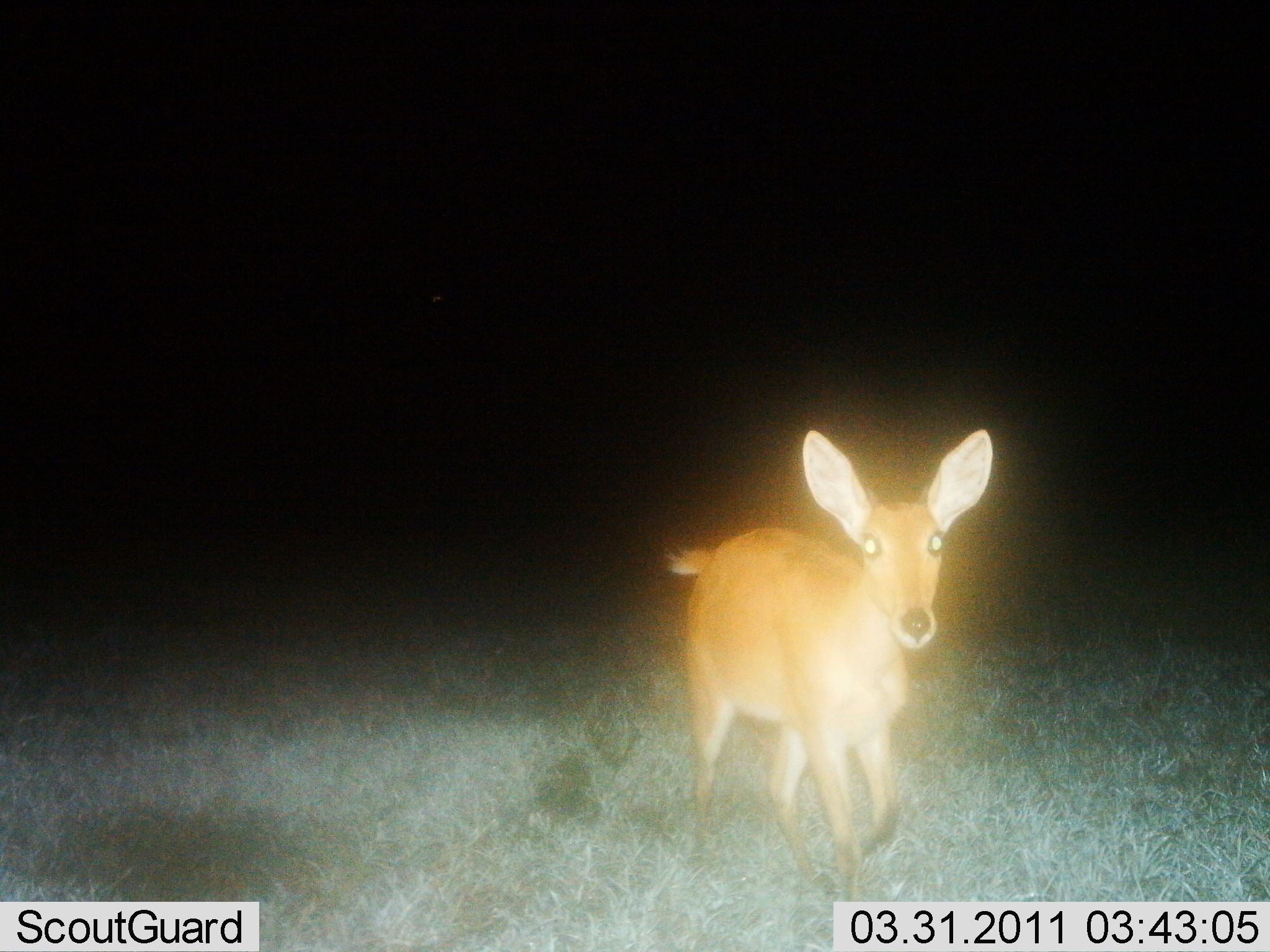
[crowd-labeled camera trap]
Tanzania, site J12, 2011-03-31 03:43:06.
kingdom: Animalia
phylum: Chordata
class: Mammalia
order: Artiodactyla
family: Bovidae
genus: Redunca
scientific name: Redunca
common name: reedbuck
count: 1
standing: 17%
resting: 0%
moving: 83%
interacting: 0%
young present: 0%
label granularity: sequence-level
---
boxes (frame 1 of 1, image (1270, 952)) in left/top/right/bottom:
animal: 664/427/994/902